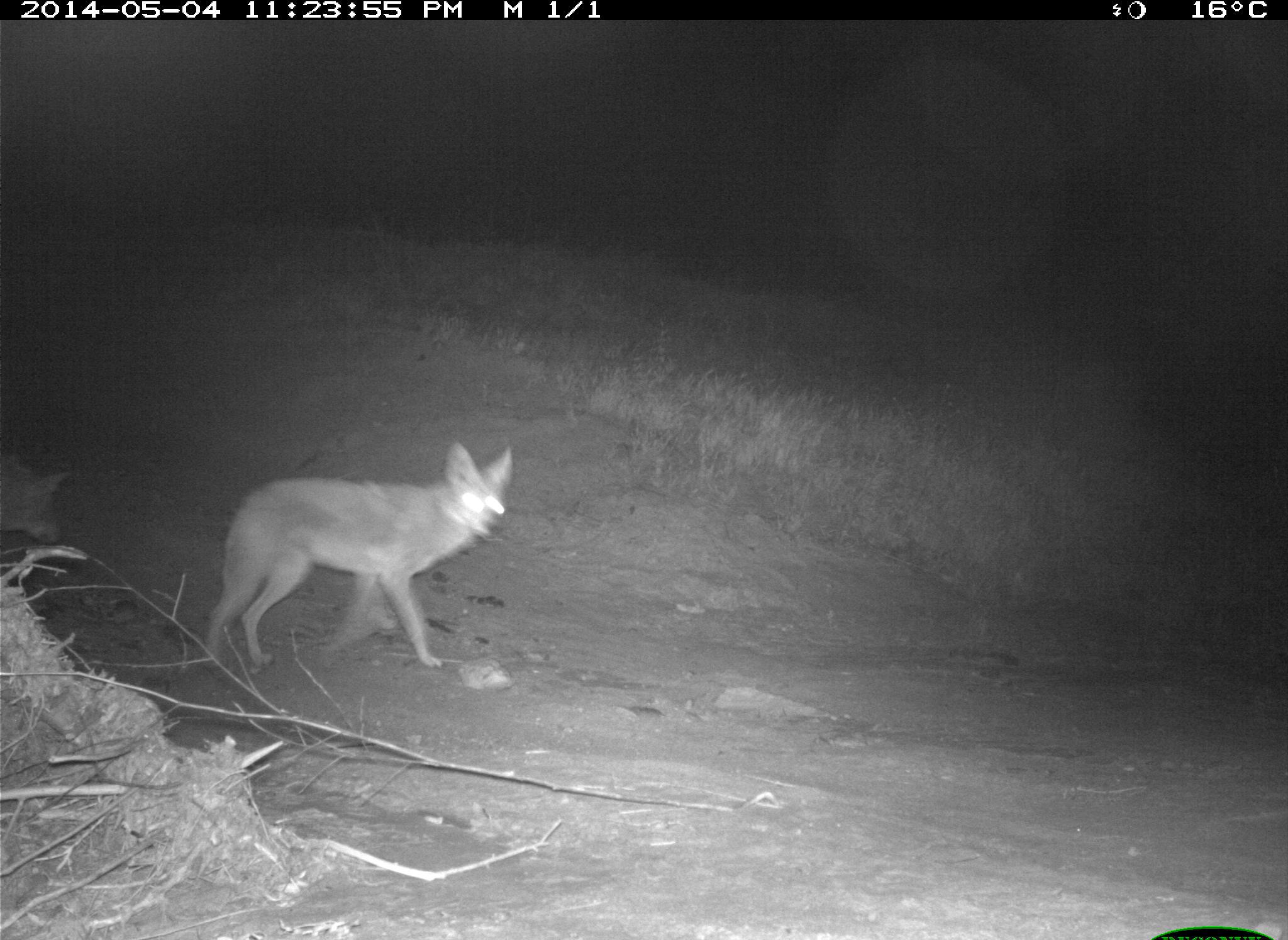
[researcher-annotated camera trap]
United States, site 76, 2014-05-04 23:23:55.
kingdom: Animalia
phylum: Chordata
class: Mammalia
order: Carnivora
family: Canidae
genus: Canis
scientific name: Canis latrans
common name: coyote